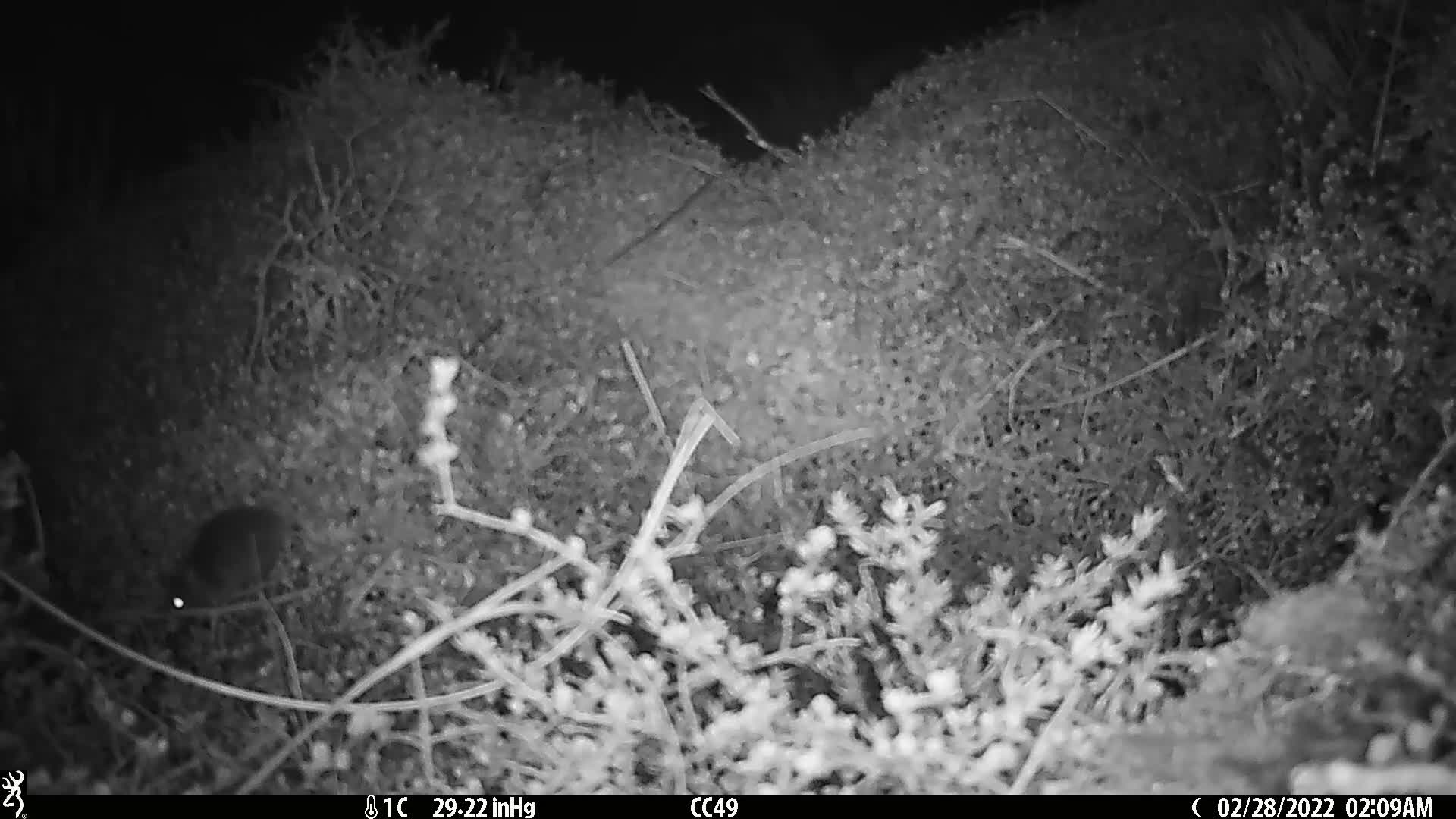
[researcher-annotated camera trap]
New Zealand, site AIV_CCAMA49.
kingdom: Animalia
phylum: Chordata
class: Mammalia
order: Rodentia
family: Muridae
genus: Mus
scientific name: Mus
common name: mouse